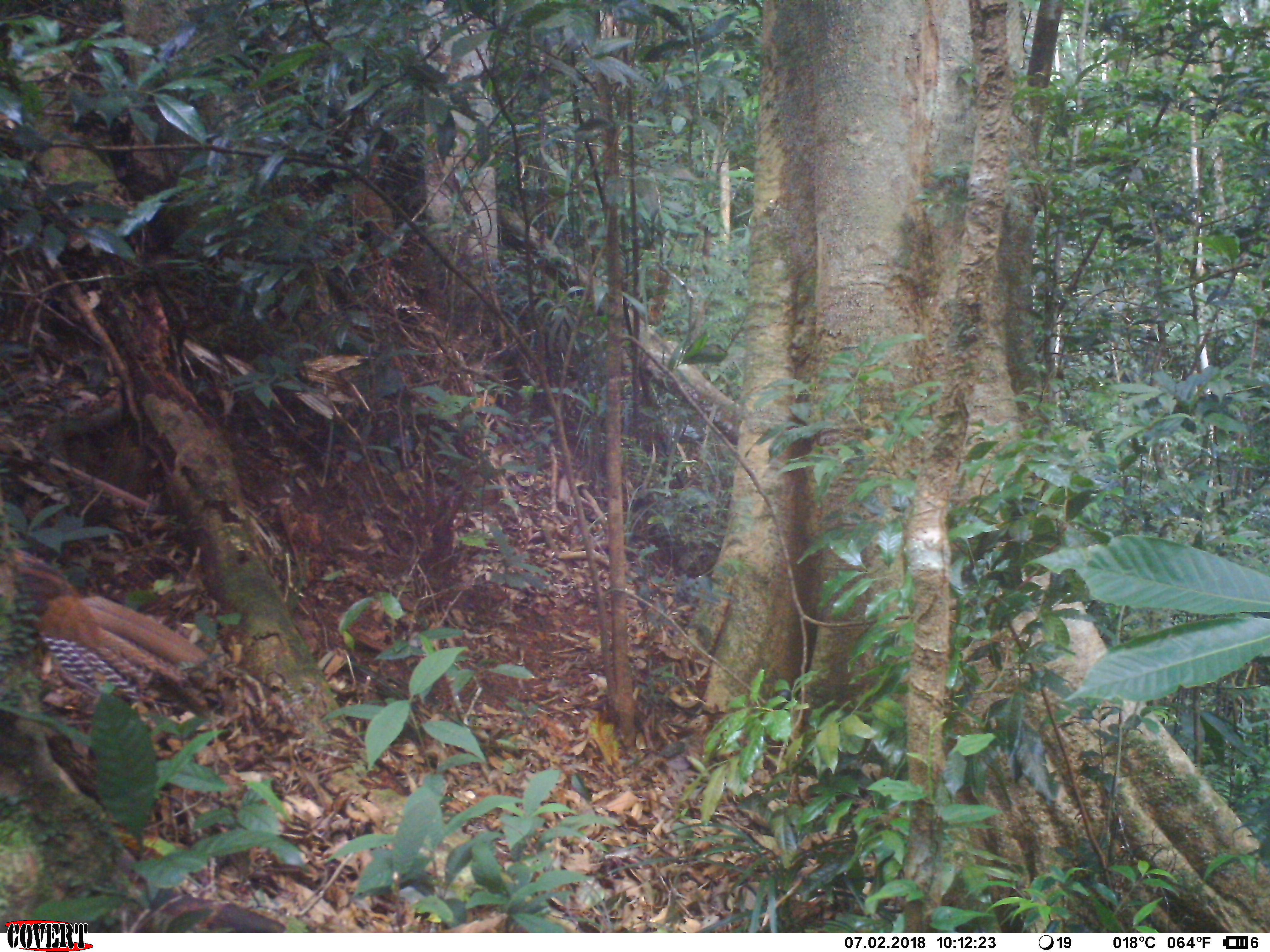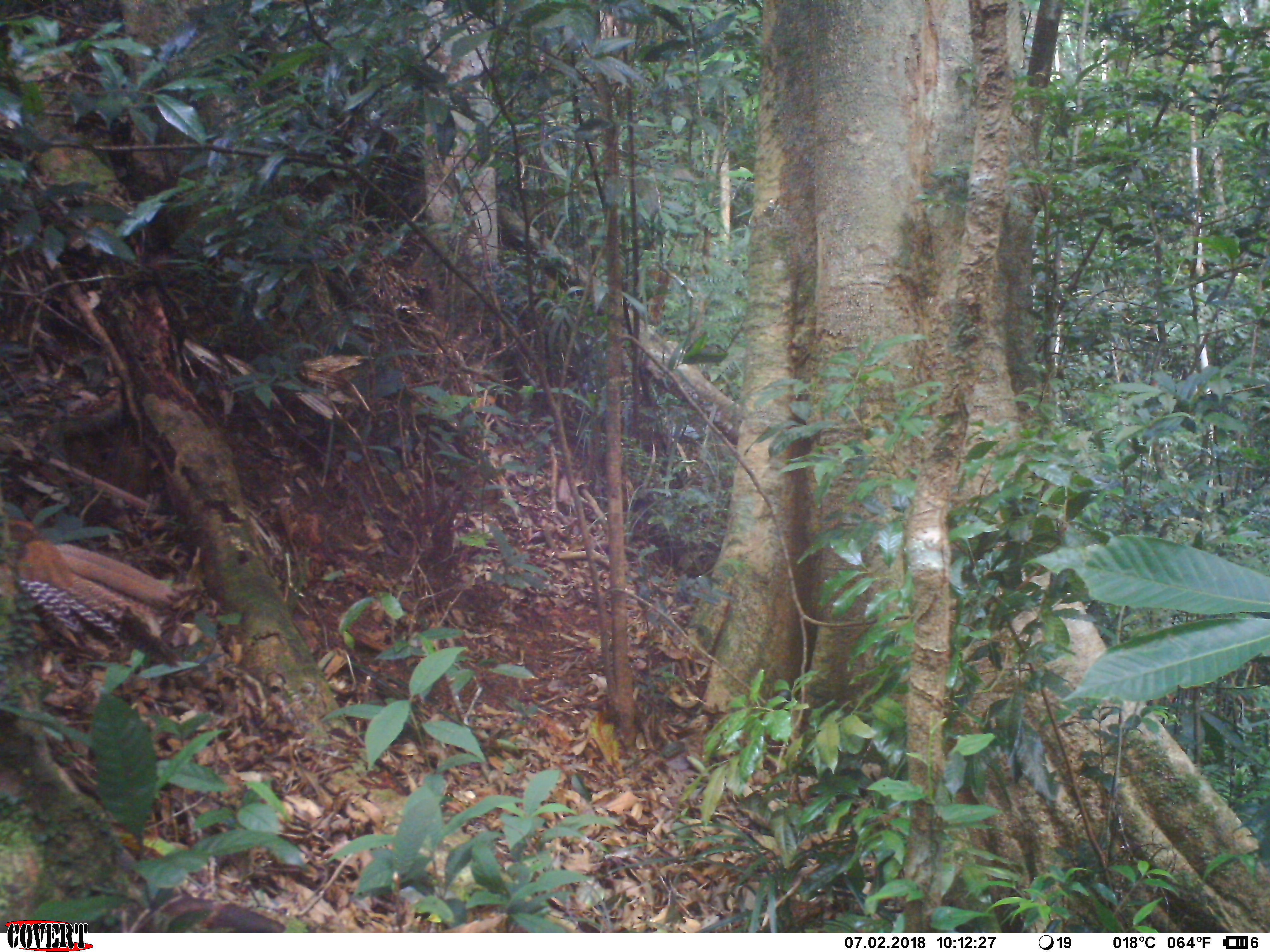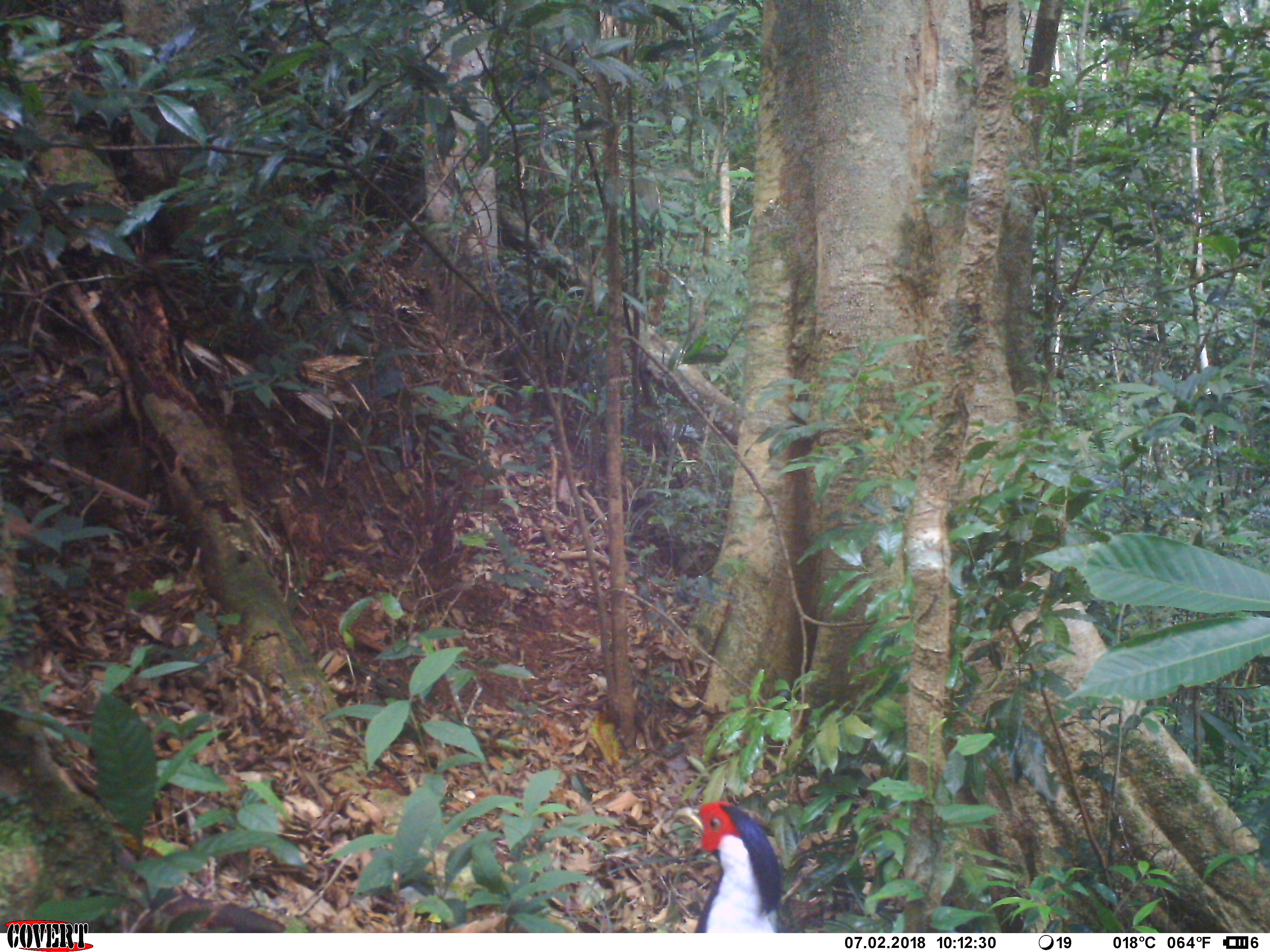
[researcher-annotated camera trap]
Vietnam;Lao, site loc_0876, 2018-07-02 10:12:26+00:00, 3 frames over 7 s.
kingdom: Animalia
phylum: Chordata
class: Aves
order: Galliformes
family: Phasianidae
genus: Lophura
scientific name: Lophura nycthemera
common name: silver pheasant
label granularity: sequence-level